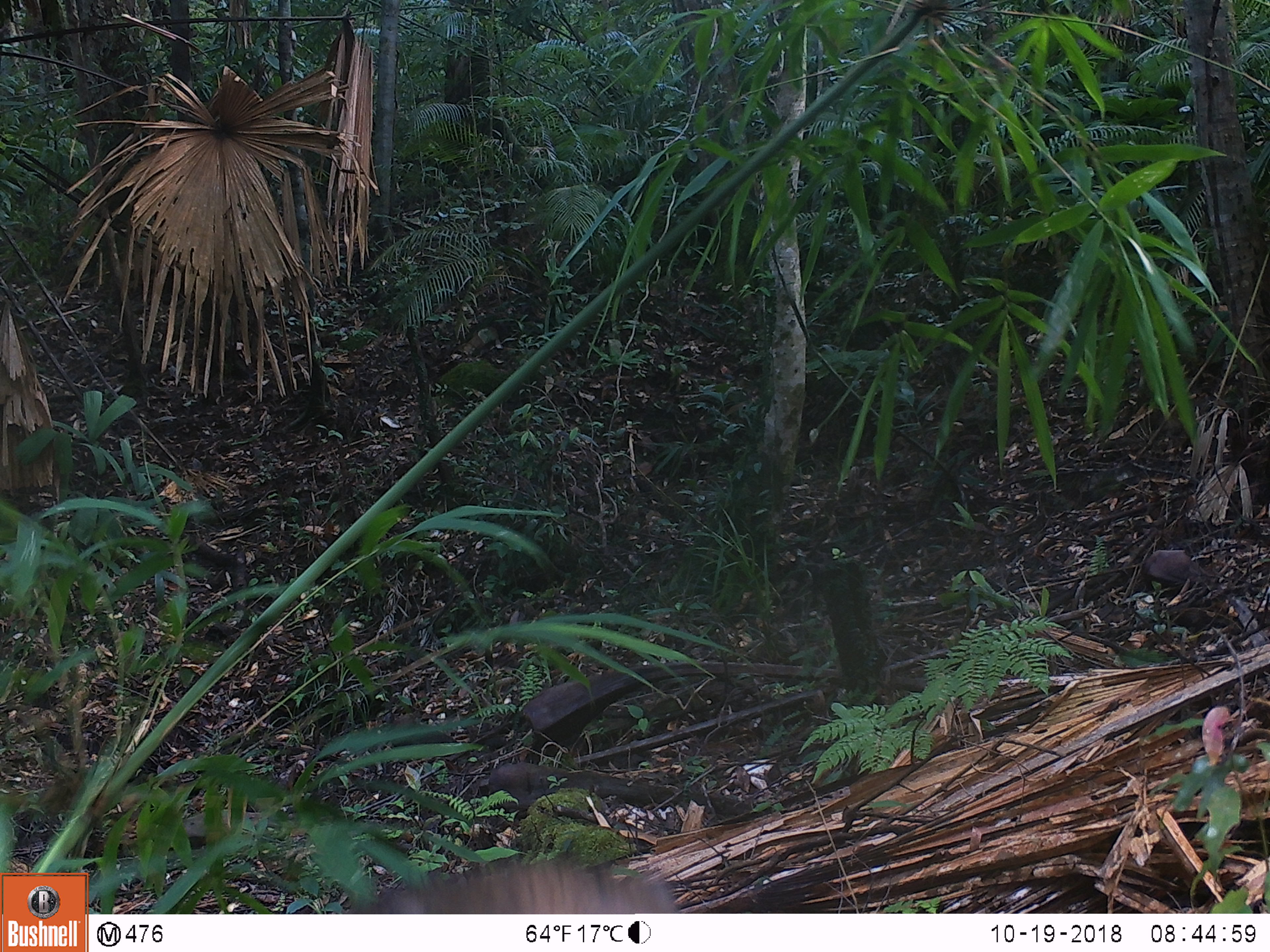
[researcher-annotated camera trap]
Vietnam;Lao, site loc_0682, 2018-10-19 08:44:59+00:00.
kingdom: Animalia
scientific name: Animalia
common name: animal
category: unidentified animal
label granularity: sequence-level